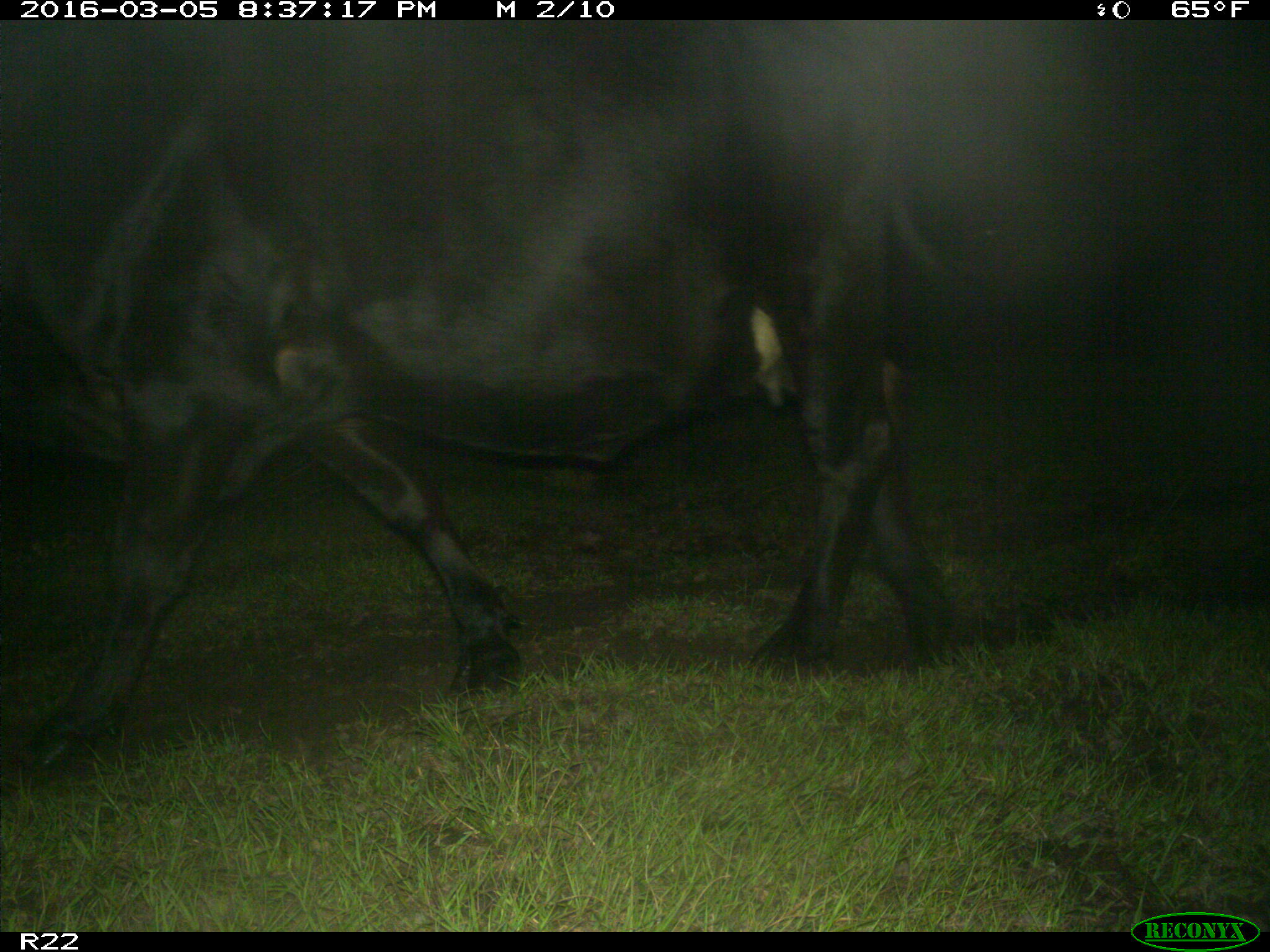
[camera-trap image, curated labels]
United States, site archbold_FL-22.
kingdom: Animalia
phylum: Chordata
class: Mammalia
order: Artiodactyla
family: Bovidae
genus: Bos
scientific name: Bos taurus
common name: domestic cow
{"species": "Bos taurus (domestic cow)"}